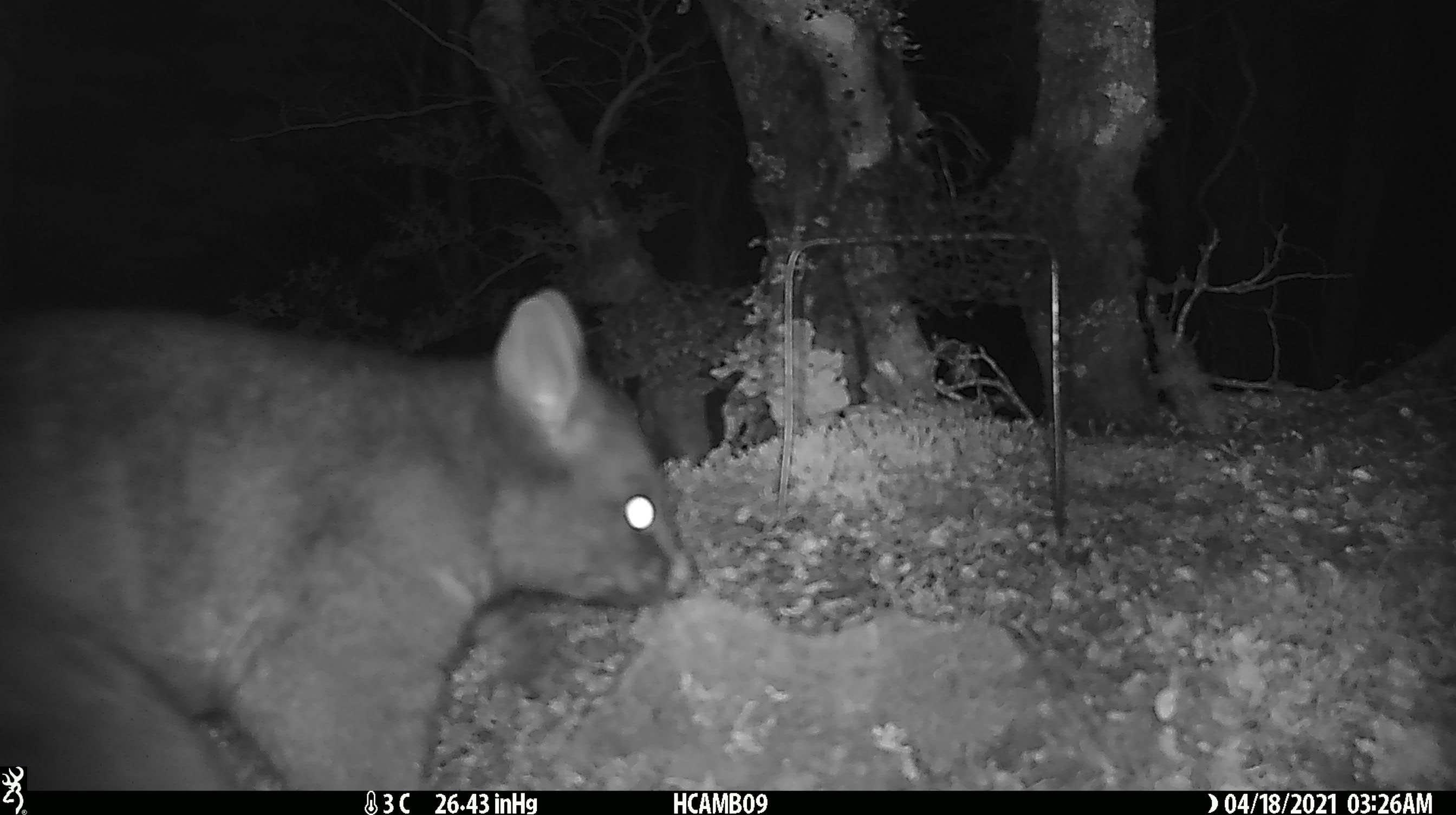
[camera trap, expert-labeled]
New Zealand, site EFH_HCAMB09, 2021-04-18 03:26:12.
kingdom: Animalia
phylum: Chordata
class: Mammalia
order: Diprotodontia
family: Phalangeridae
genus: Trichosurus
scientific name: Trichosurus vulpecula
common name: common brushtail possum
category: possum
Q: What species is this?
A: Possum (common brushtail possum) (Trichosurus vulpecula).